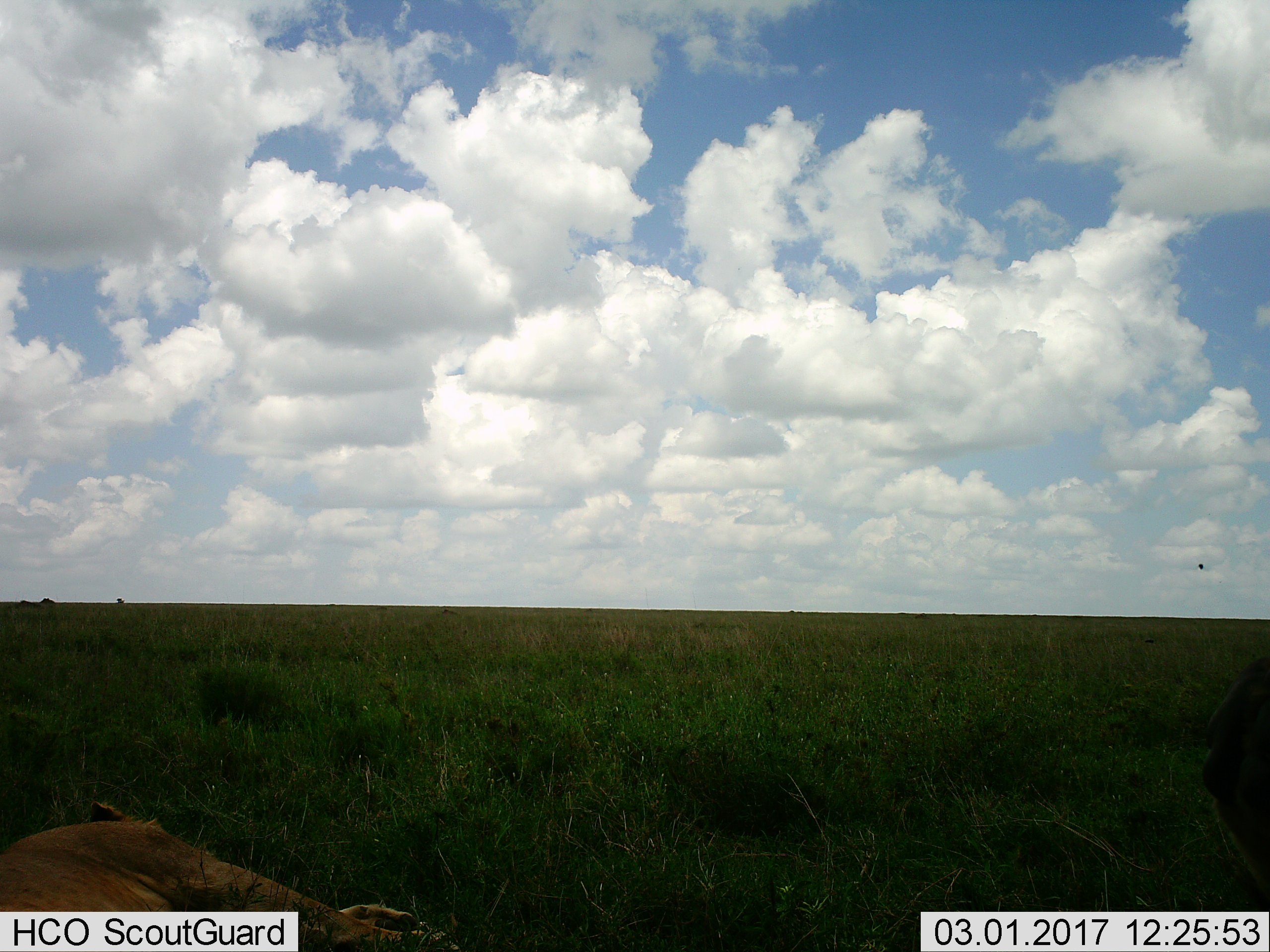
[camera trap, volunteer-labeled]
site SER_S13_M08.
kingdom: Animalia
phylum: Chordata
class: Mammalia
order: Carnivora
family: Felidae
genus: Panthera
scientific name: Panthera leo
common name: lion female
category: lionfemale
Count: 1.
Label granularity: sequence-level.